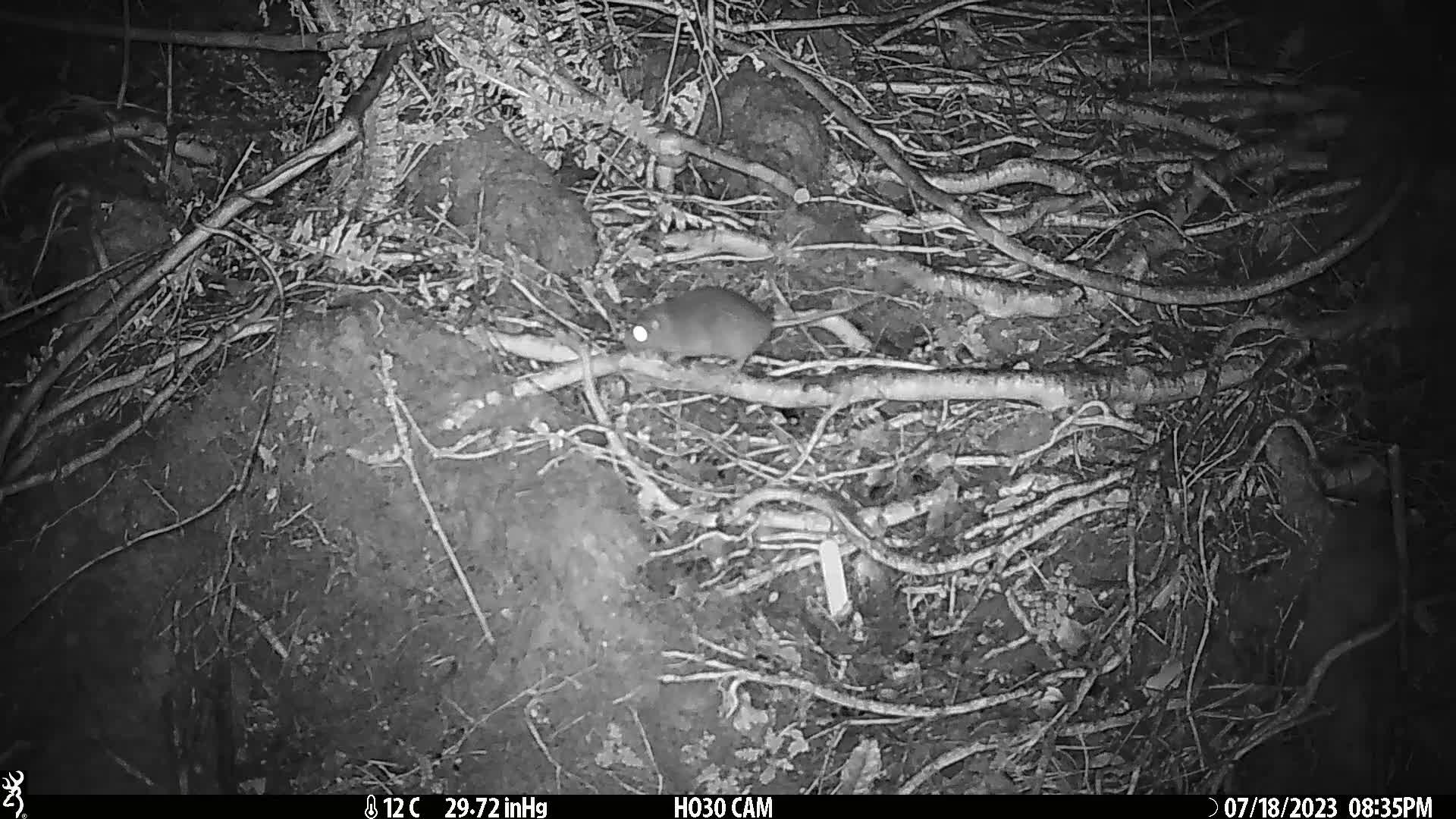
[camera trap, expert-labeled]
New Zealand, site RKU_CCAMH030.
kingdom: Animalia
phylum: Chordata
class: Mammalia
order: Rodentia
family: Muridae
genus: Rattus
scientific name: Rattus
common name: rat